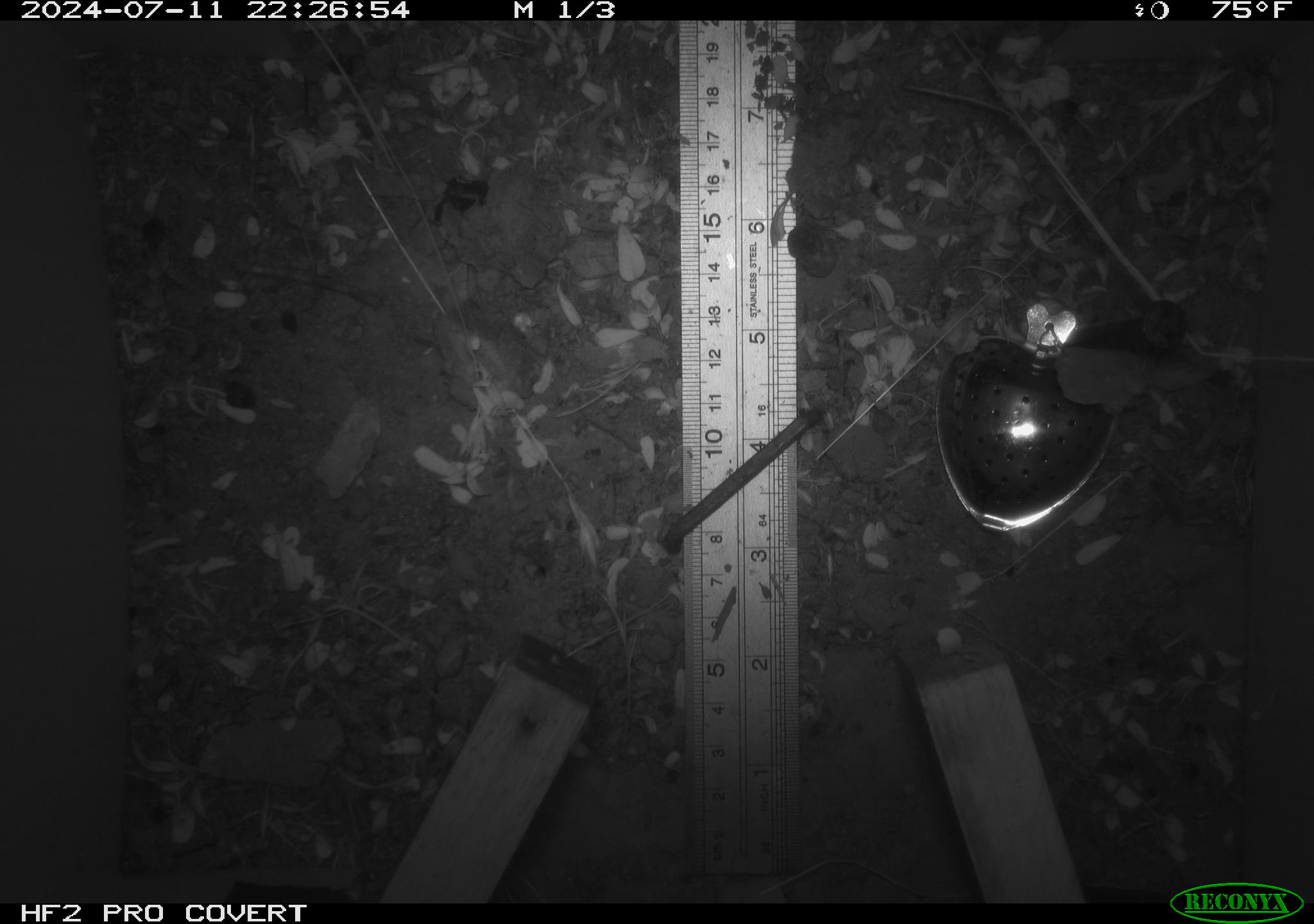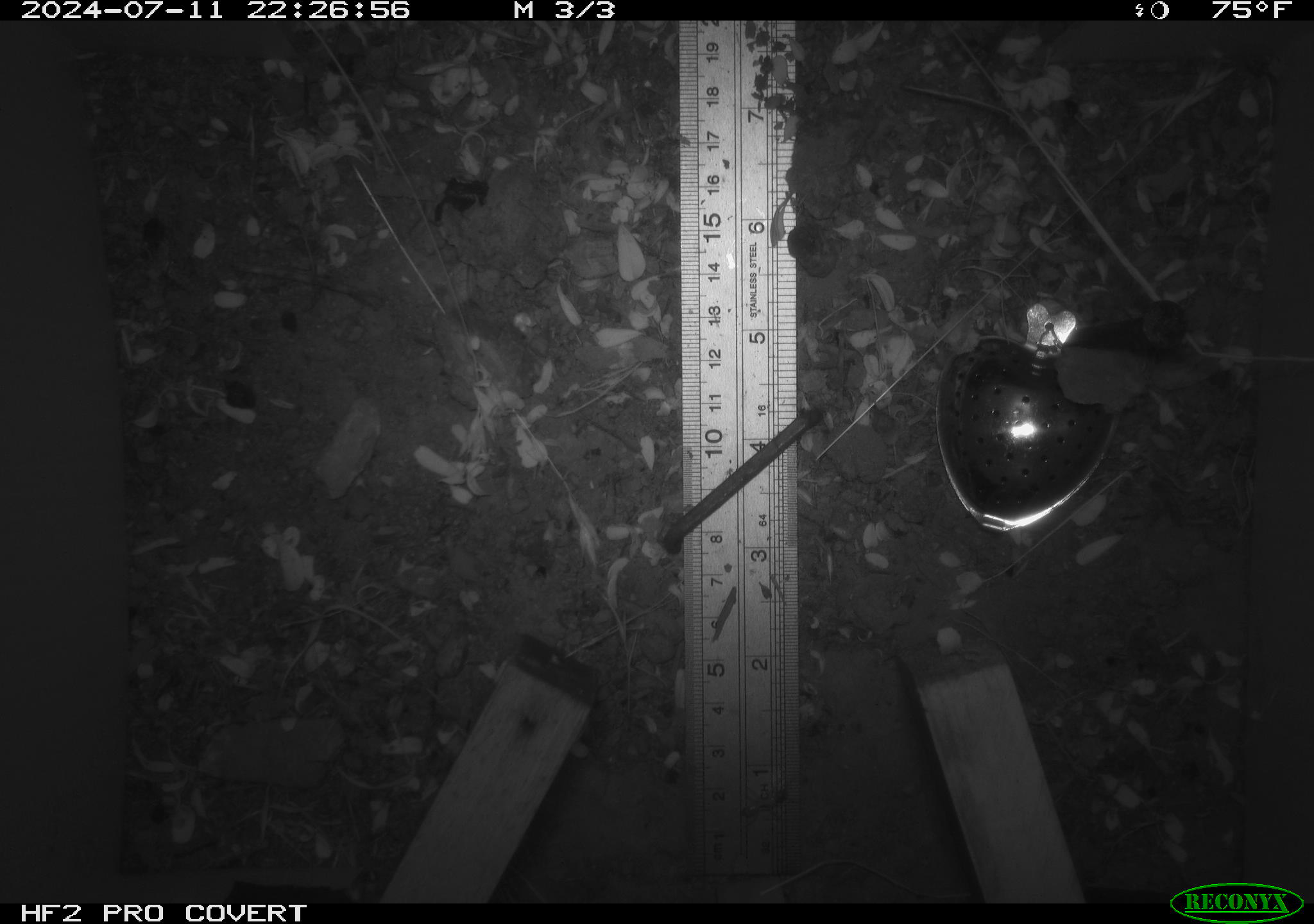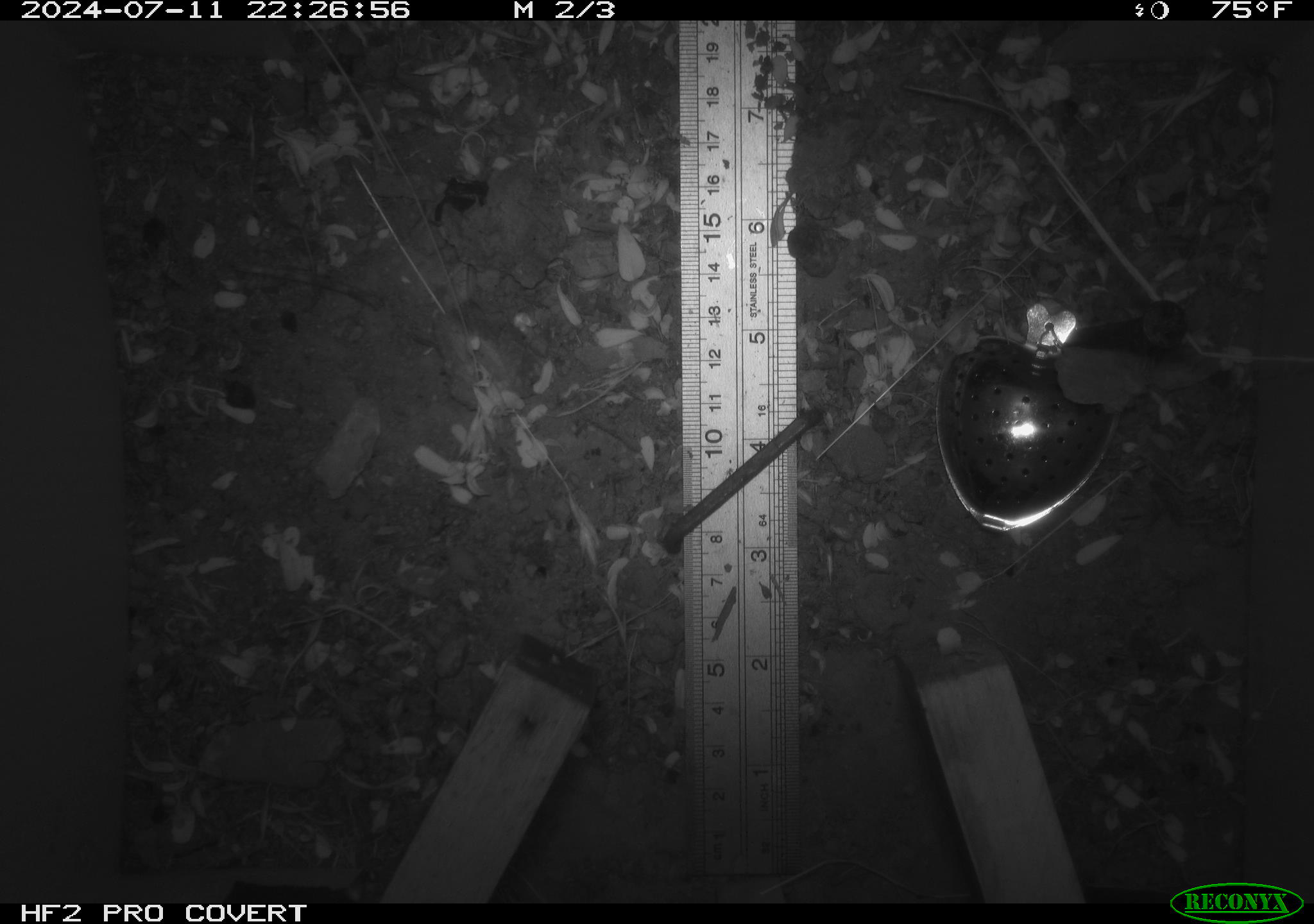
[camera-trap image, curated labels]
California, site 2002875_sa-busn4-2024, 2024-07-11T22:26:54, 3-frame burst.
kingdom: Animalia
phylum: Chordata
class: Mammalia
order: Rodentia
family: Cricetidae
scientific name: Arvicolinae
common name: voles, lemmings, and muskrats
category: arvicolinae subfamily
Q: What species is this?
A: Arvicolinae subfamily (voles, lemmings, and muskrats) (Arvicolinae).